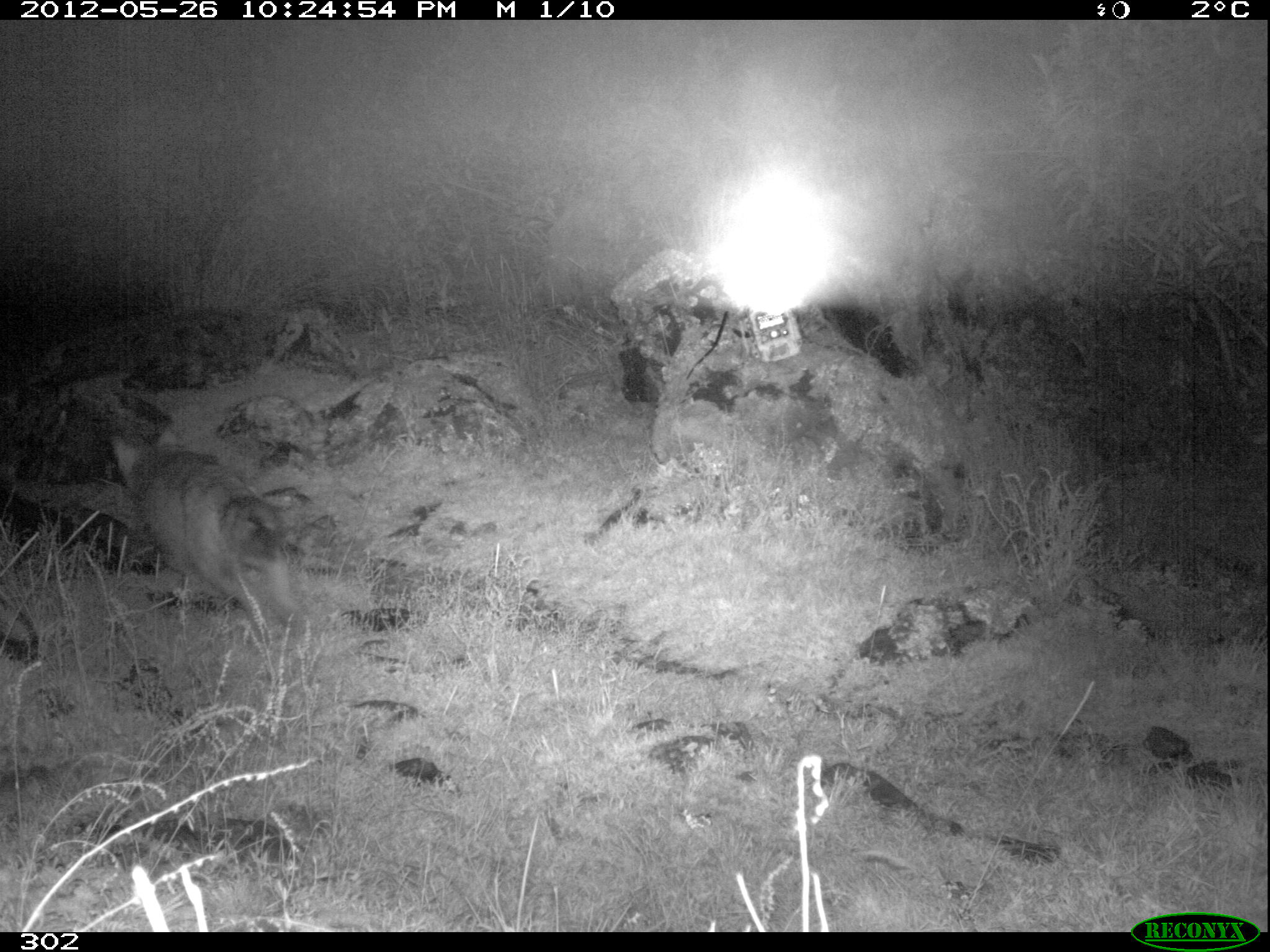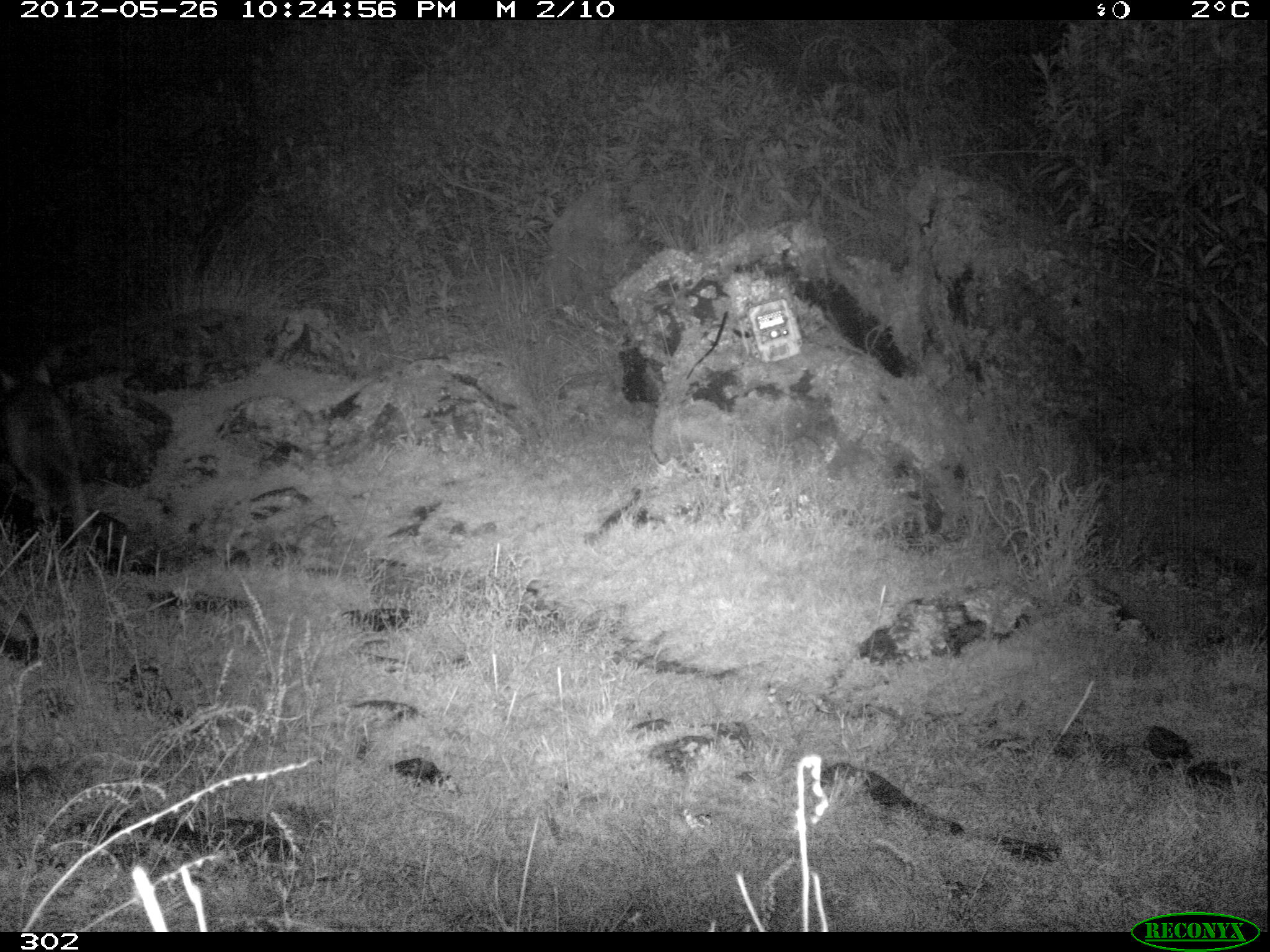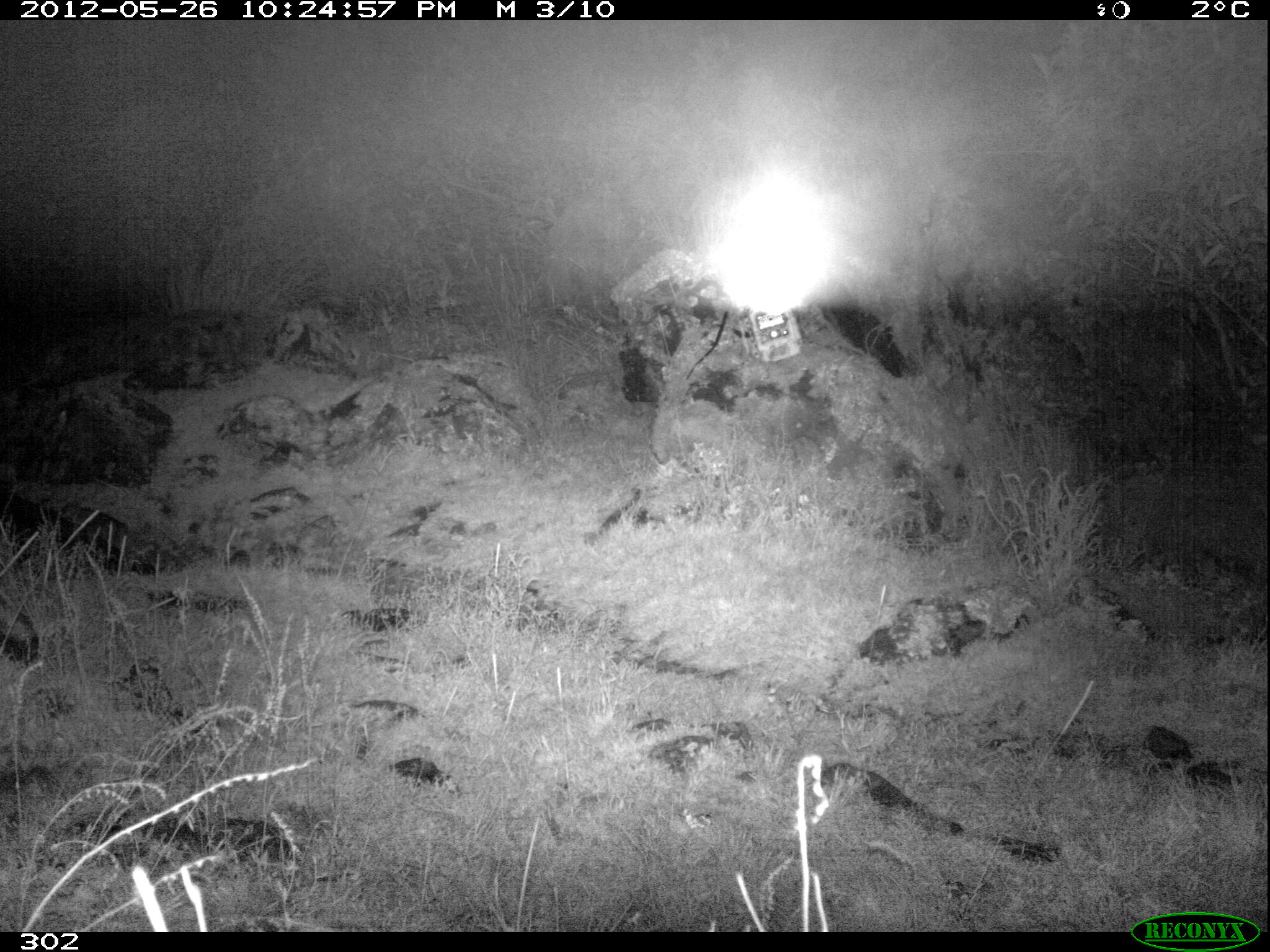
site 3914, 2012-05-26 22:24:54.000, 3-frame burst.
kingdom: Animalia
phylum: Chordata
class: Mammalia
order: Carnivora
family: Canidae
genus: Lycalopex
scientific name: Lycalopex culpaeus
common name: culpeo